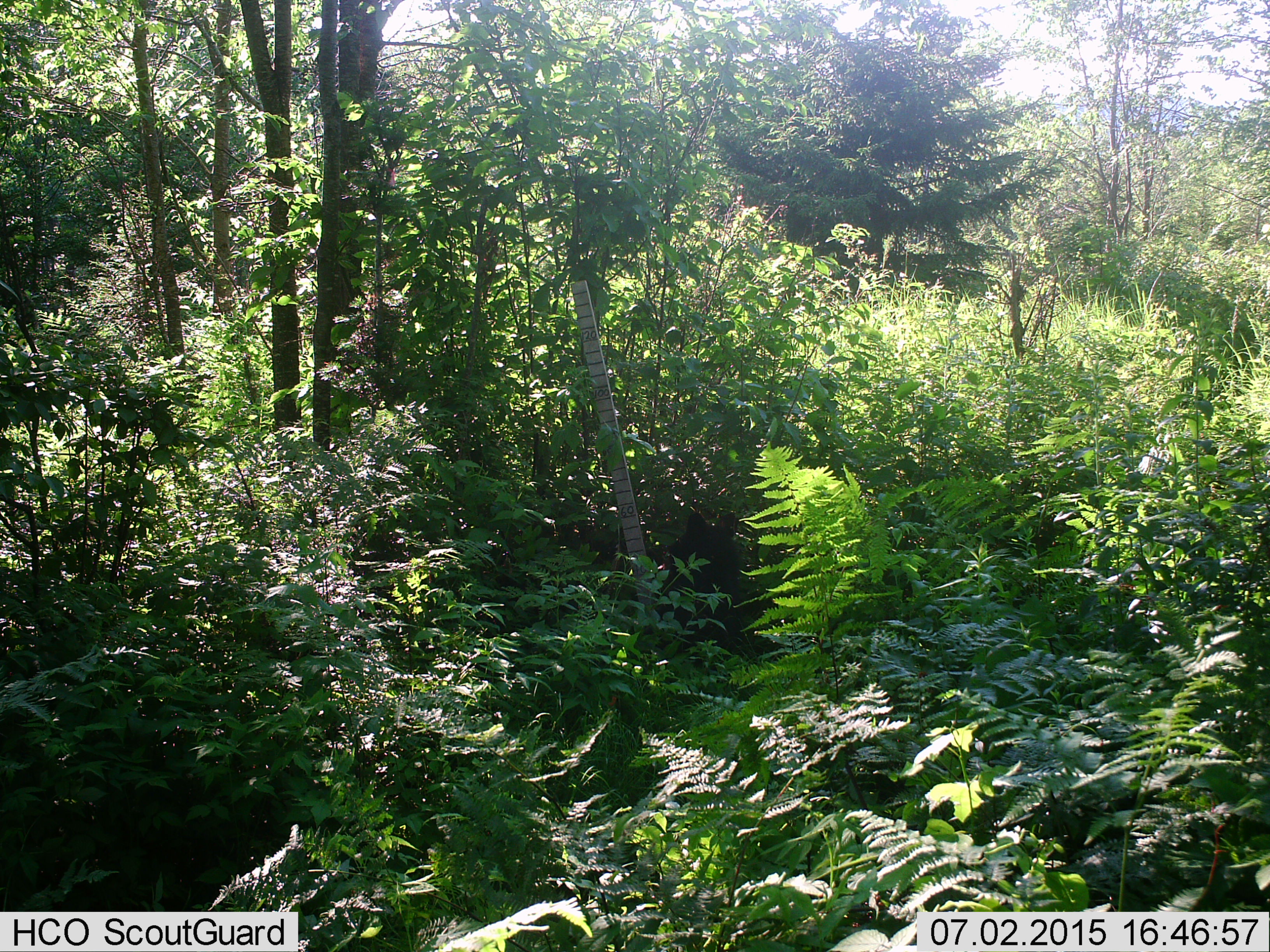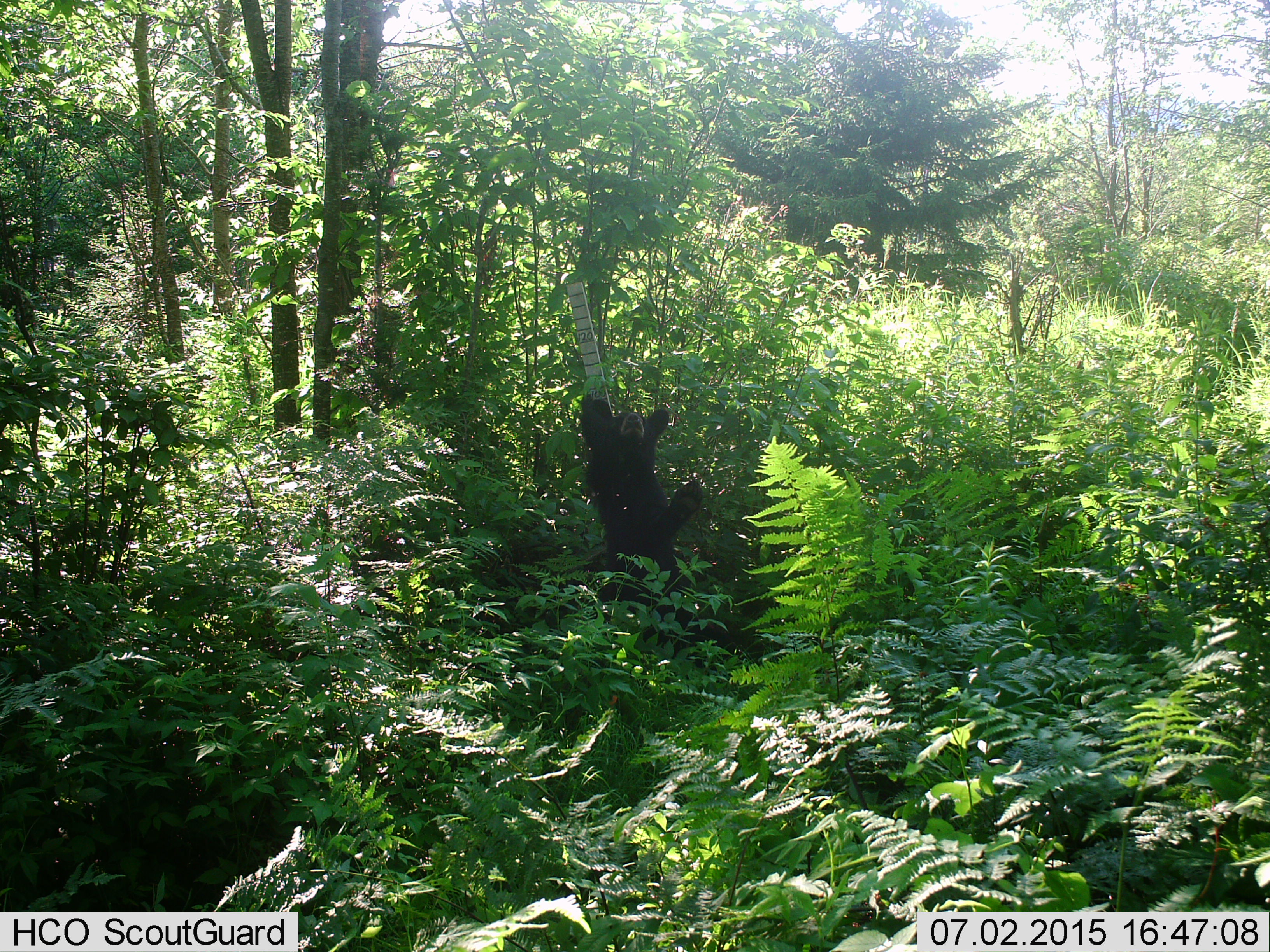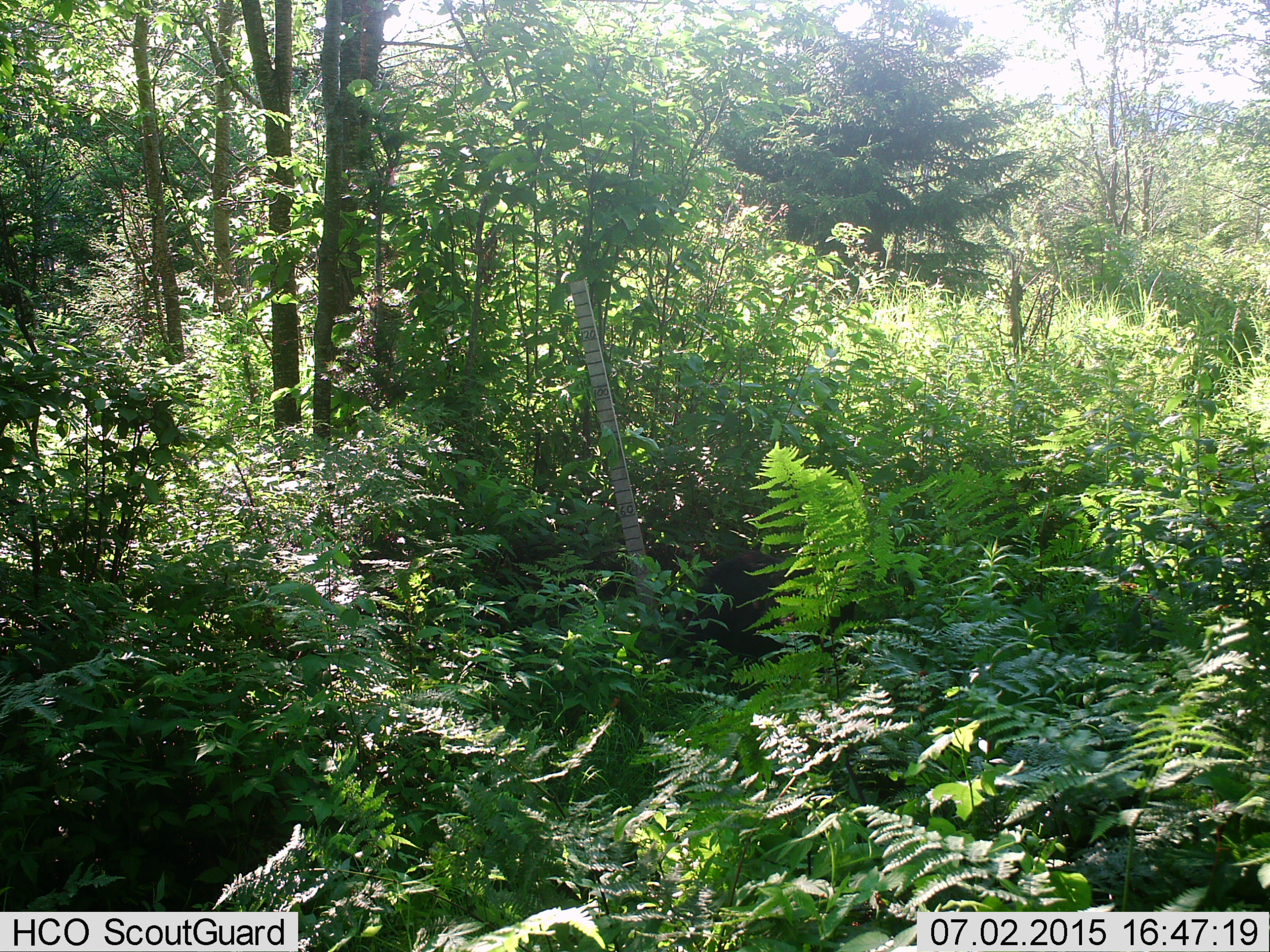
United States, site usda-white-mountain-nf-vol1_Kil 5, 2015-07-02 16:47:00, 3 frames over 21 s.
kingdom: Animalia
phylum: Chordata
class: Mammalia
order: Carnivora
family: Ursidae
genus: Ursus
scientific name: Ursus americanus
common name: black bear